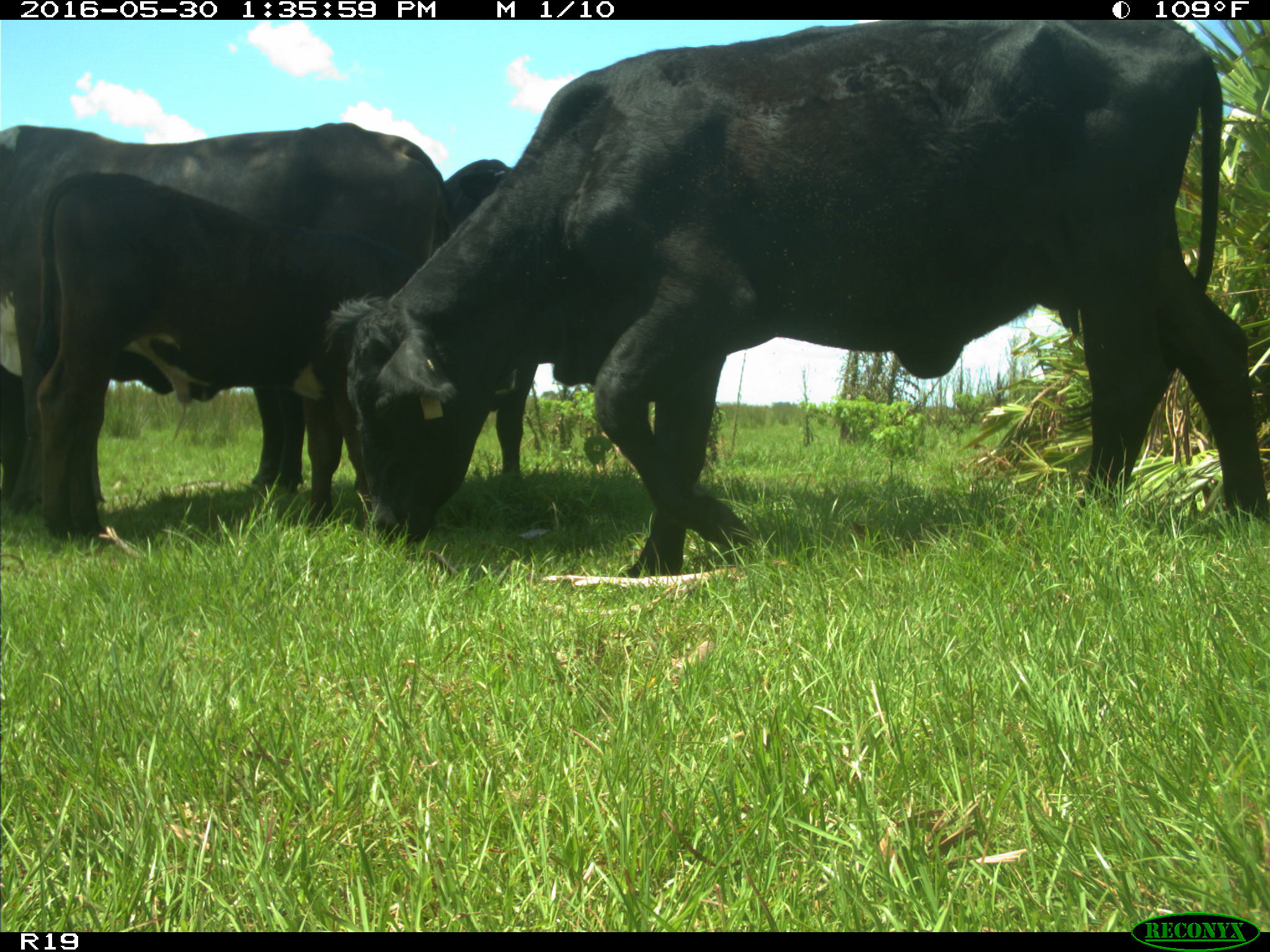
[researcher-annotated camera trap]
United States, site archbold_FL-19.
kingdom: Animalia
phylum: Chordata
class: Mammalia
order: Artiodactyla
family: Bovidae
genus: Bos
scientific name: Bos taurus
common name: domestic cow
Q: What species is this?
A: Bos taurus (domestic cow).